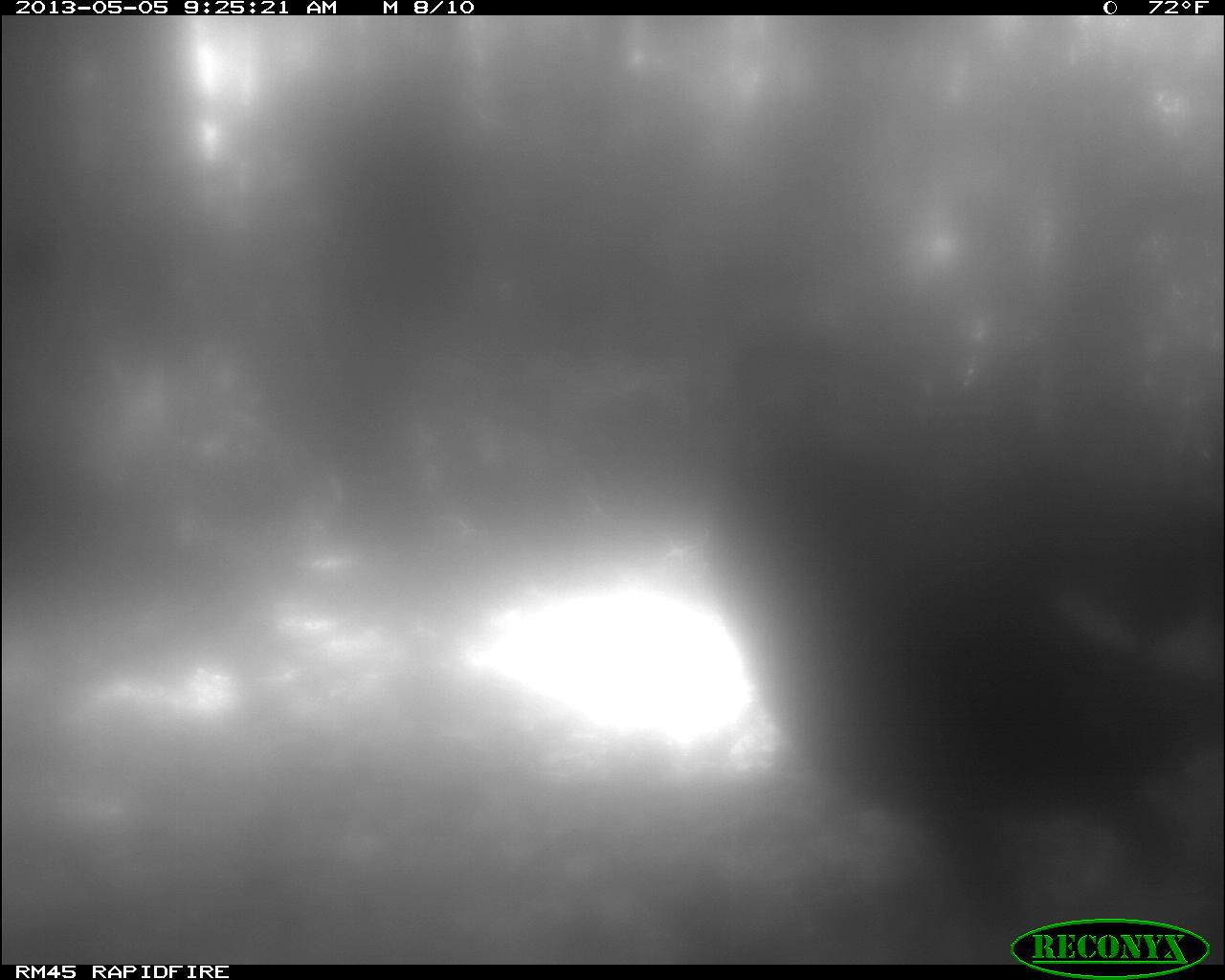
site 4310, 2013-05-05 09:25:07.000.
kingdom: Animalia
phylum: Chordata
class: Aves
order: Galliformes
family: Phasianidae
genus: Meleagris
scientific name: Meleagris ocellata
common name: ocellated turkey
Meleagris ocellata (ocellated turkey), count 2.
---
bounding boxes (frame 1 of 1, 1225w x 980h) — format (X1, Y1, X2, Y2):
meleagris ocellata: (697, 386, 1224, 918)